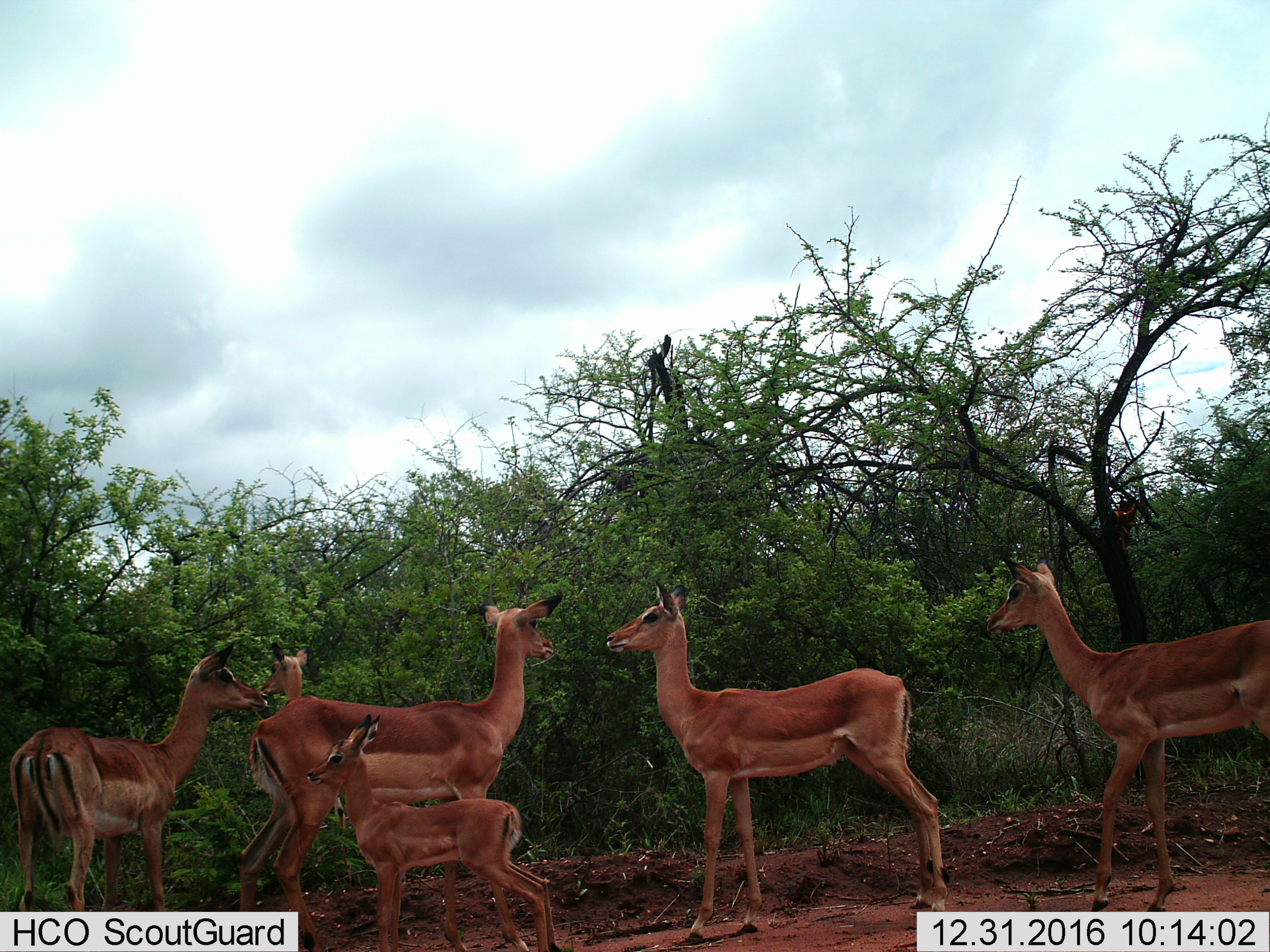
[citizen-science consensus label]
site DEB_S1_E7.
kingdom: Animalia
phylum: Chordata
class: Mammalia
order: Artiodactyla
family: Bovidae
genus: Aepyceros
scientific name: Aepyceros melampus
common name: impala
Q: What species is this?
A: Impala (Aepyceros melampus).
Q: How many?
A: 6.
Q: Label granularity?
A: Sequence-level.